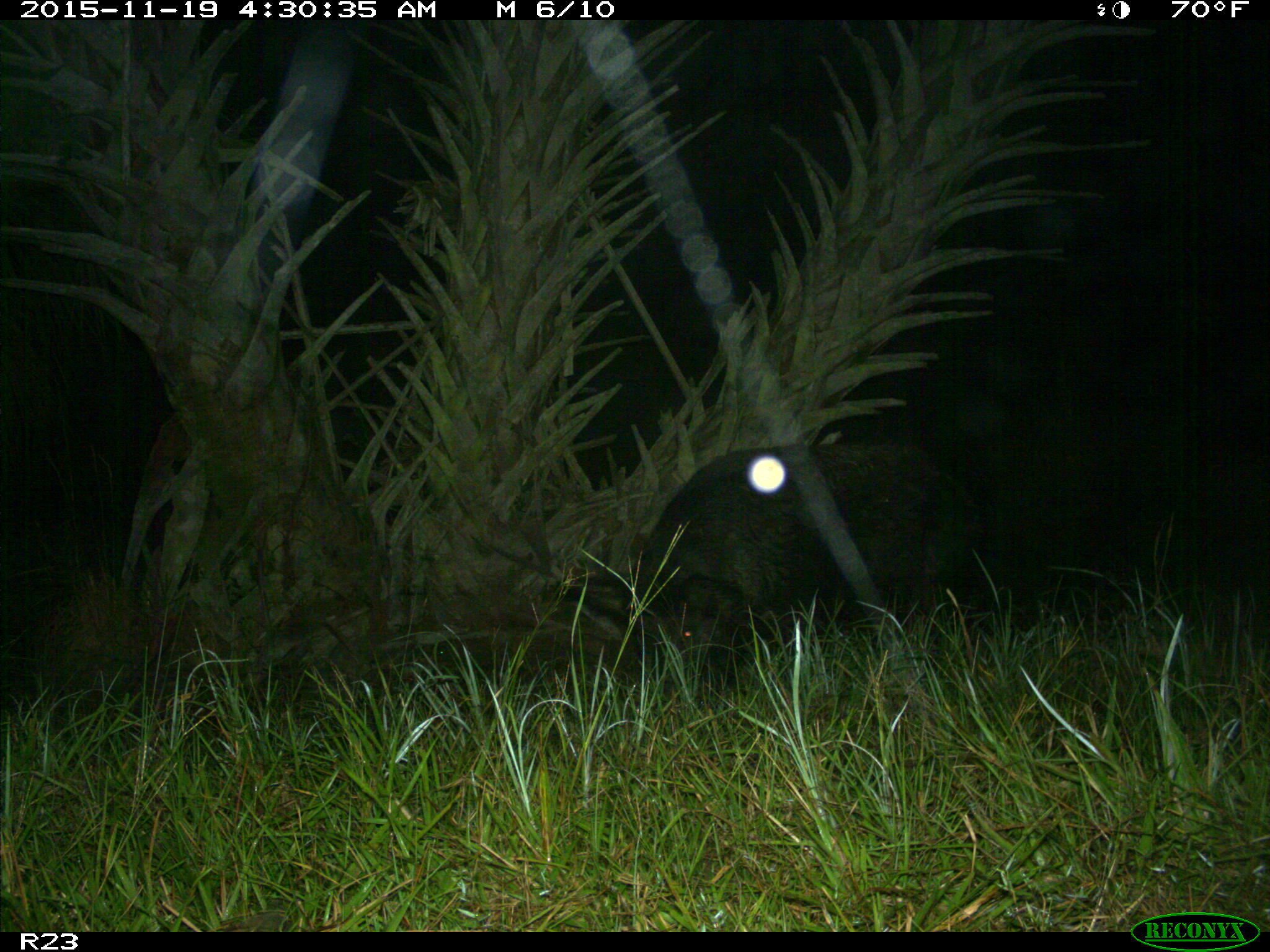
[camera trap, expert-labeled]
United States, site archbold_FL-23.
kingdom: Animalia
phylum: Chordata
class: Mammalia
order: Artiodactyla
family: Suidae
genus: Sus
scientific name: Sus scrofa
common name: wild boar